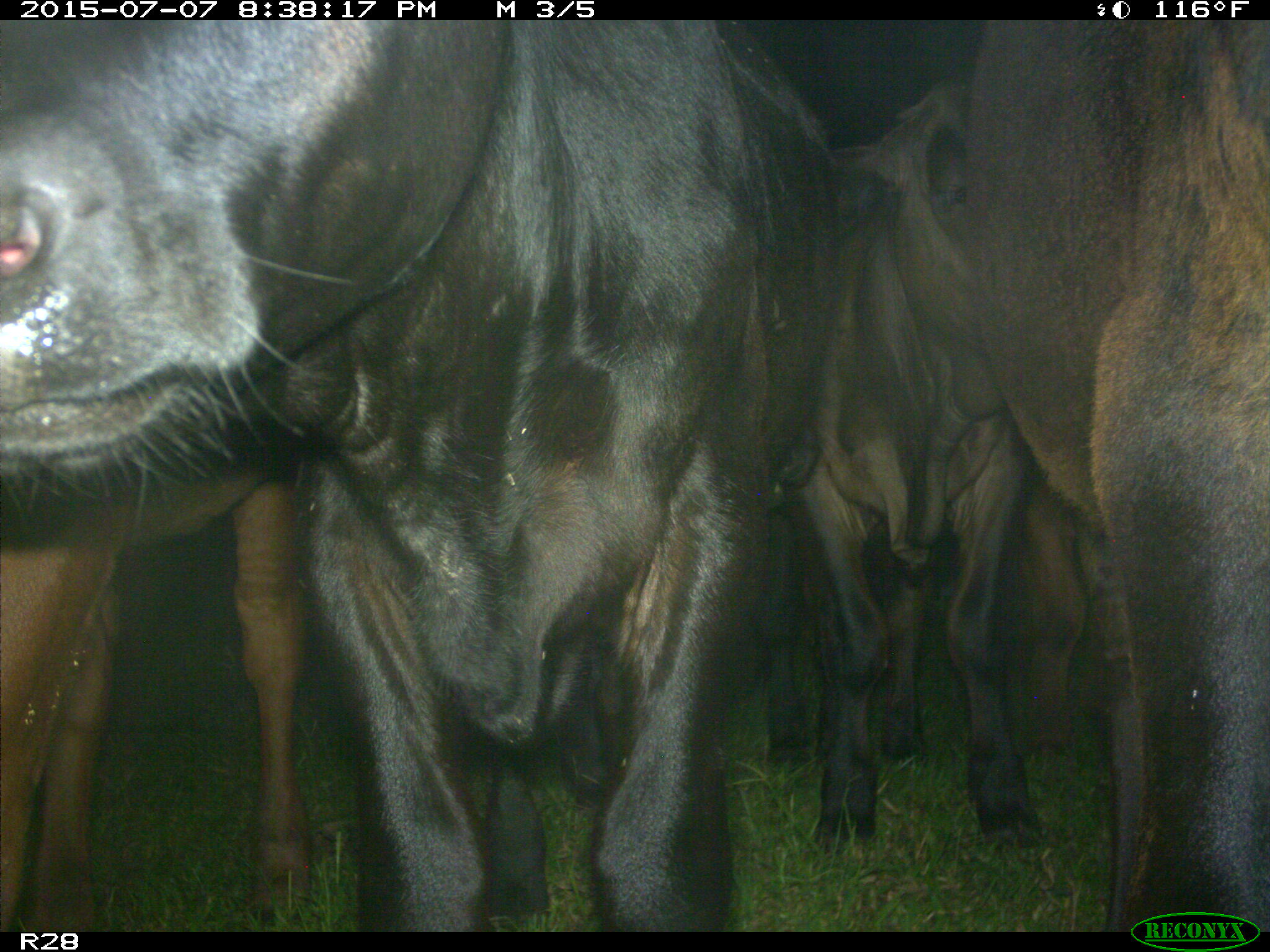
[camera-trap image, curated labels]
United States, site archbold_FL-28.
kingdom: Animalia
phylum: Chordata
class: Mammalia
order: Artiodactyla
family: Bovidae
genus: Bos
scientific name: Bos taurus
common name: domestic cow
Bos taurus (domestic cow).